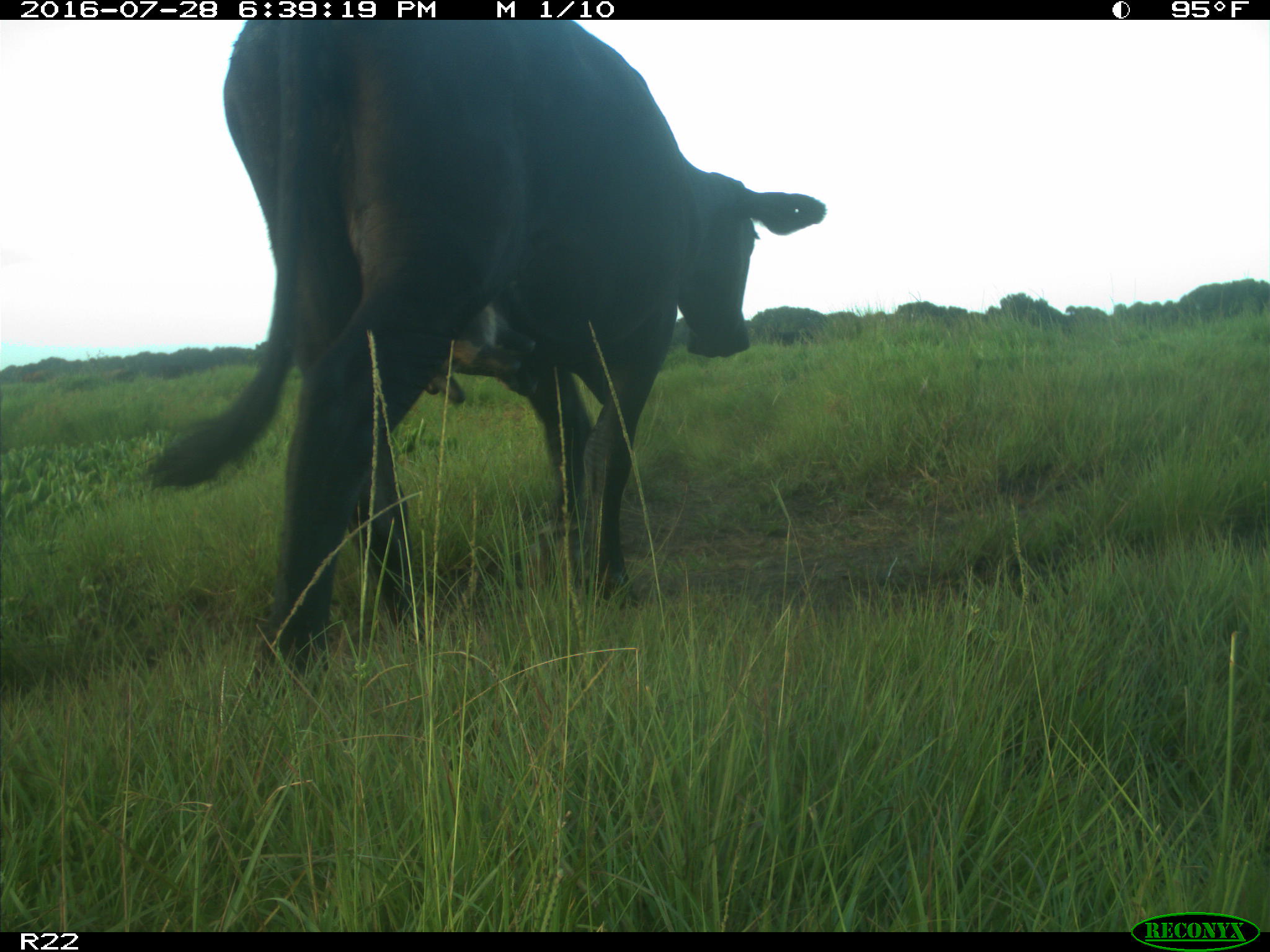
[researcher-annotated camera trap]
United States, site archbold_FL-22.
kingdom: Animalia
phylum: Chordata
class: Mammalia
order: Artiodactyla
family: Bovidae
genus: Bos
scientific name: Bos taurus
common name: domestic cow